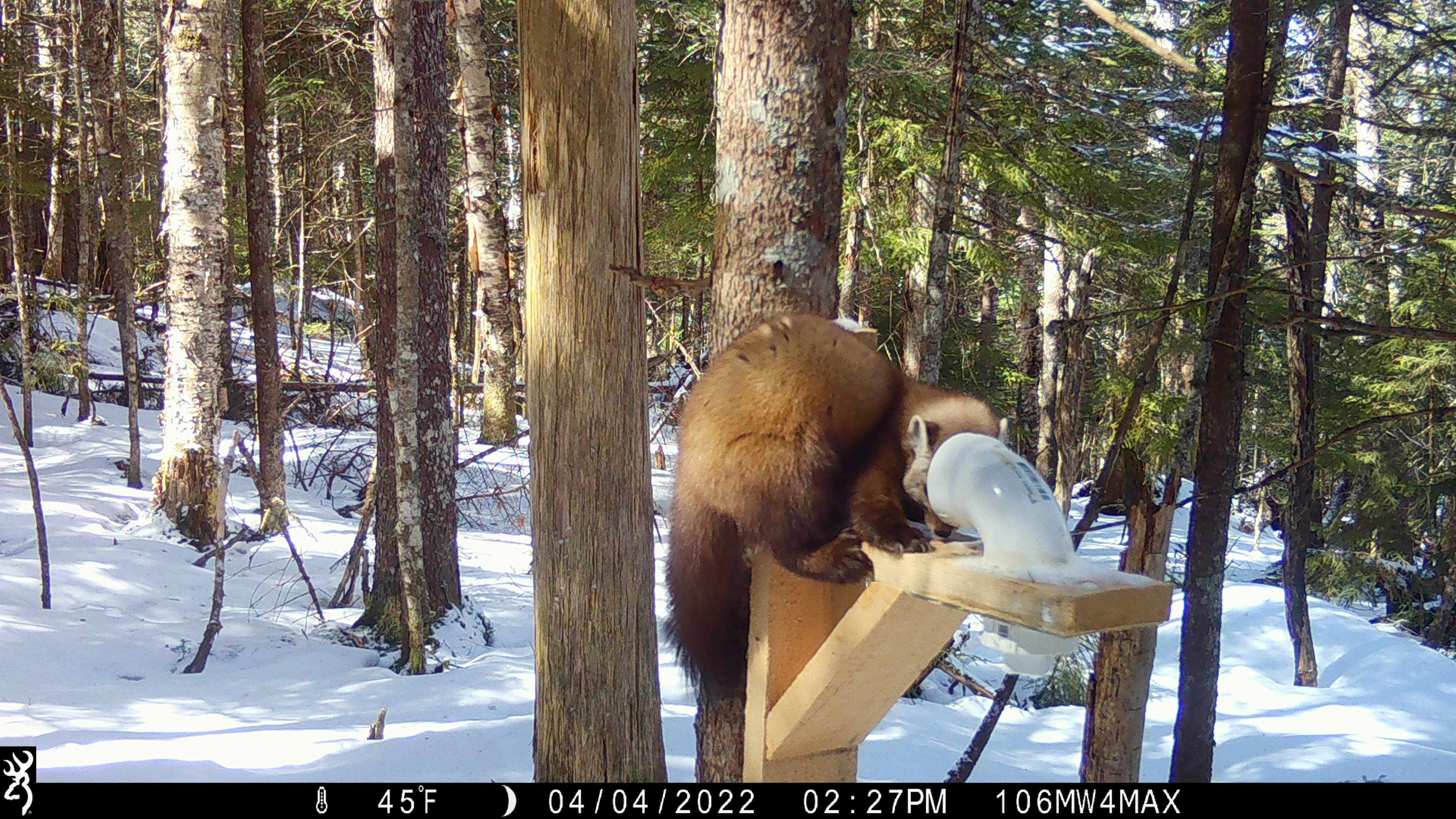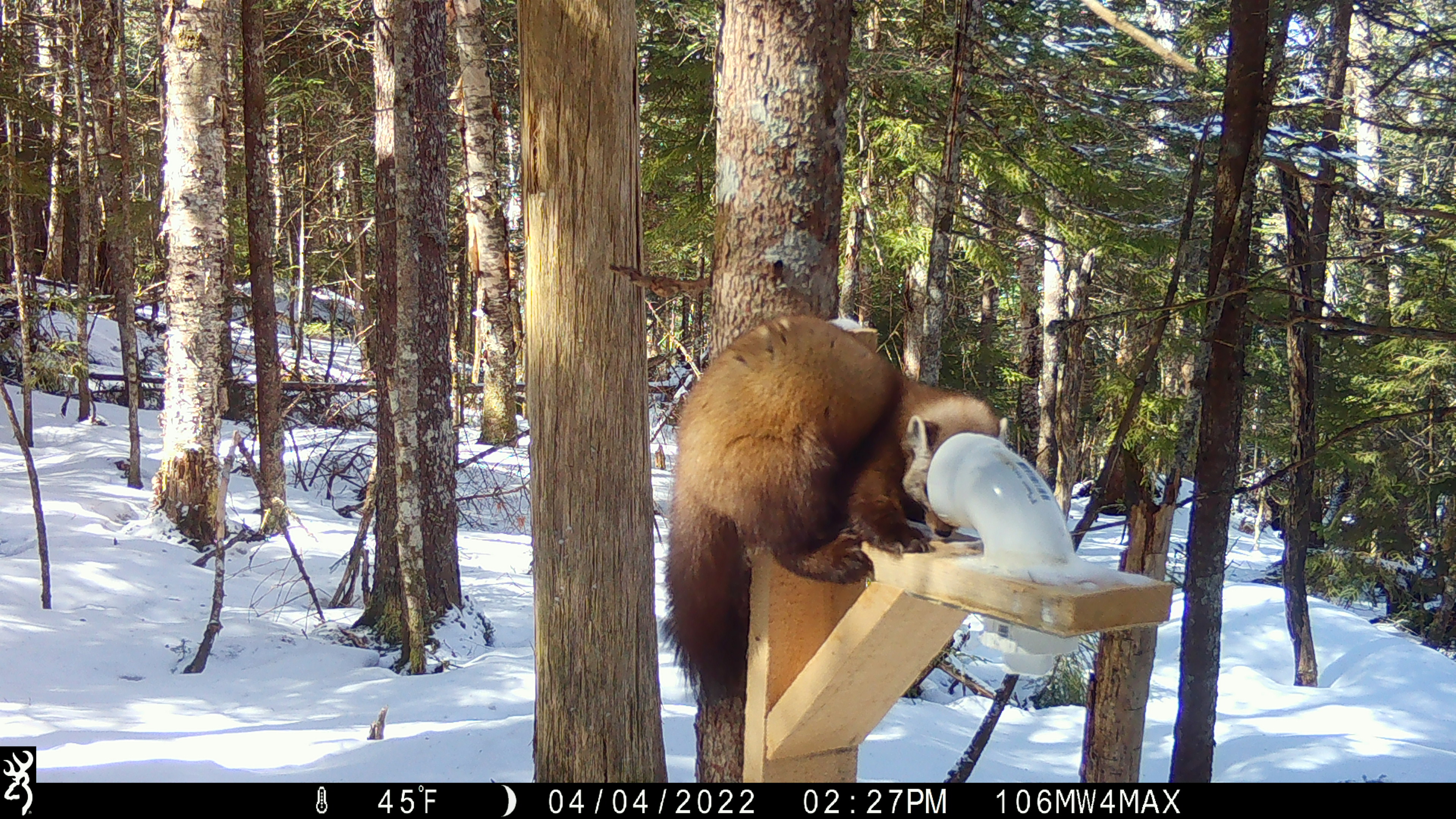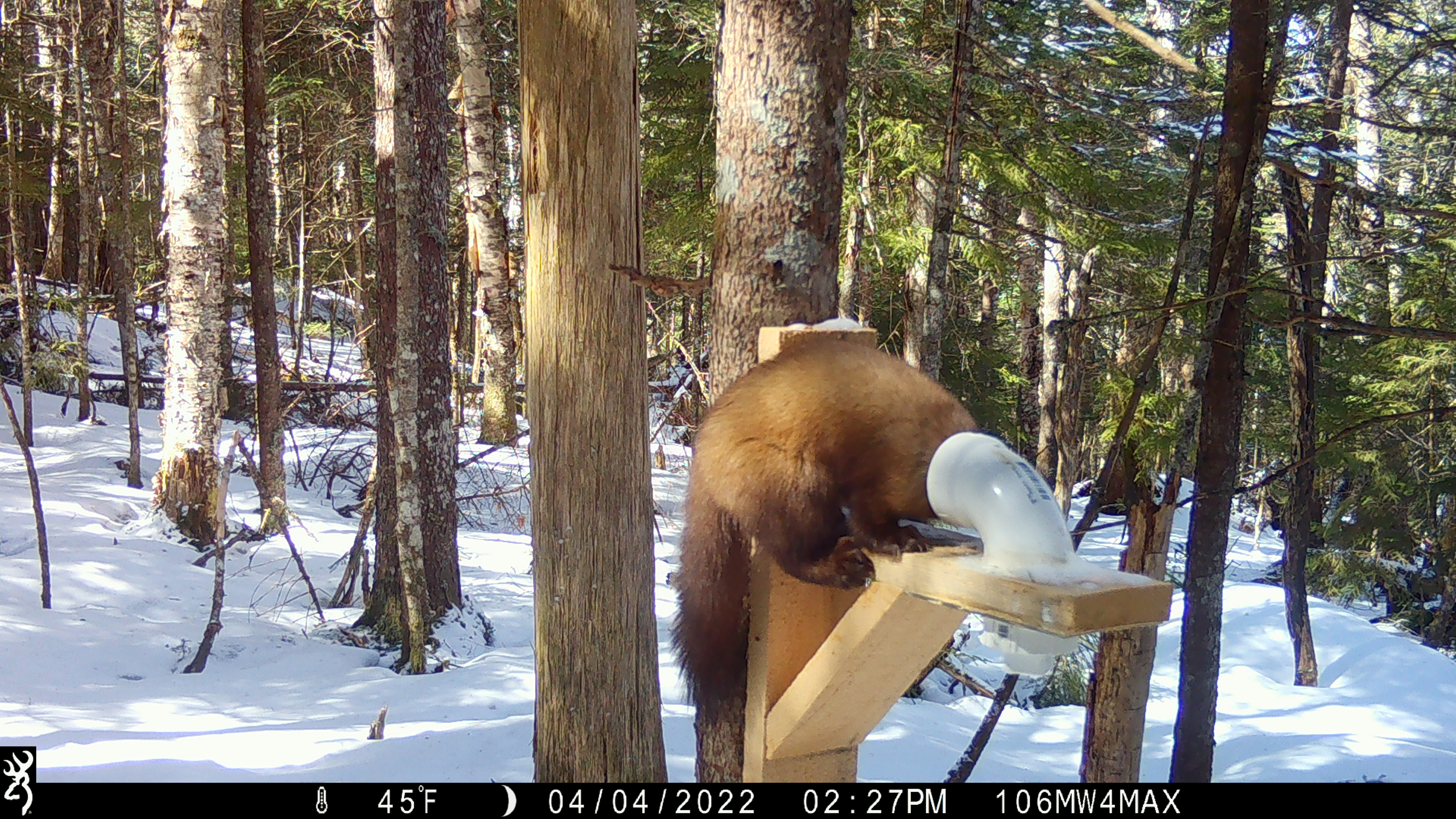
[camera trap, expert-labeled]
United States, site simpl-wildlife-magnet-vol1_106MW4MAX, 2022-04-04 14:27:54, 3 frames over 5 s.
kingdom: Animalia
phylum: Chordata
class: Mammalia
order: Carnivora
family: Mustelidae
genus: Martes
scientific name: Martes americana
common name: american marten